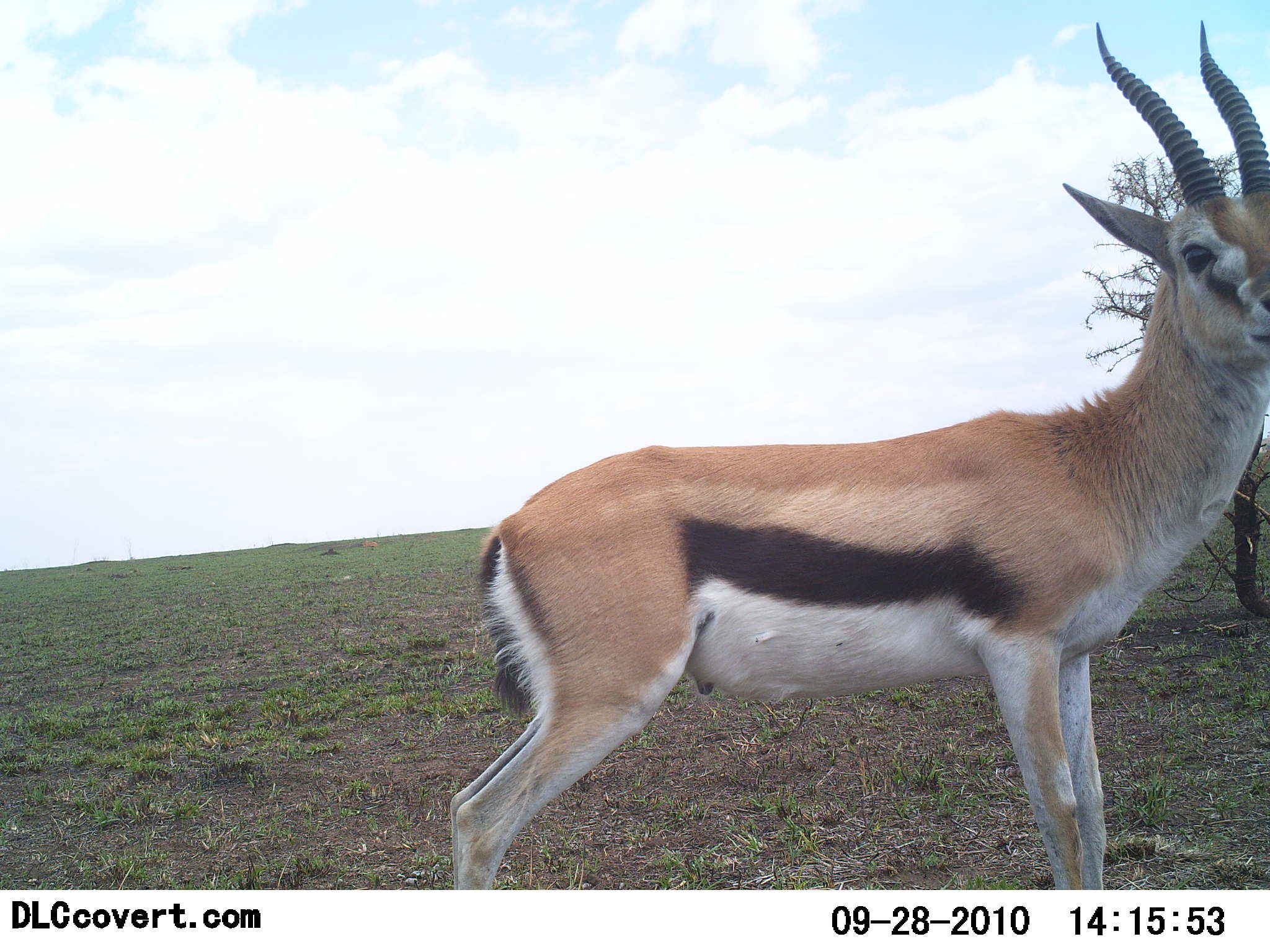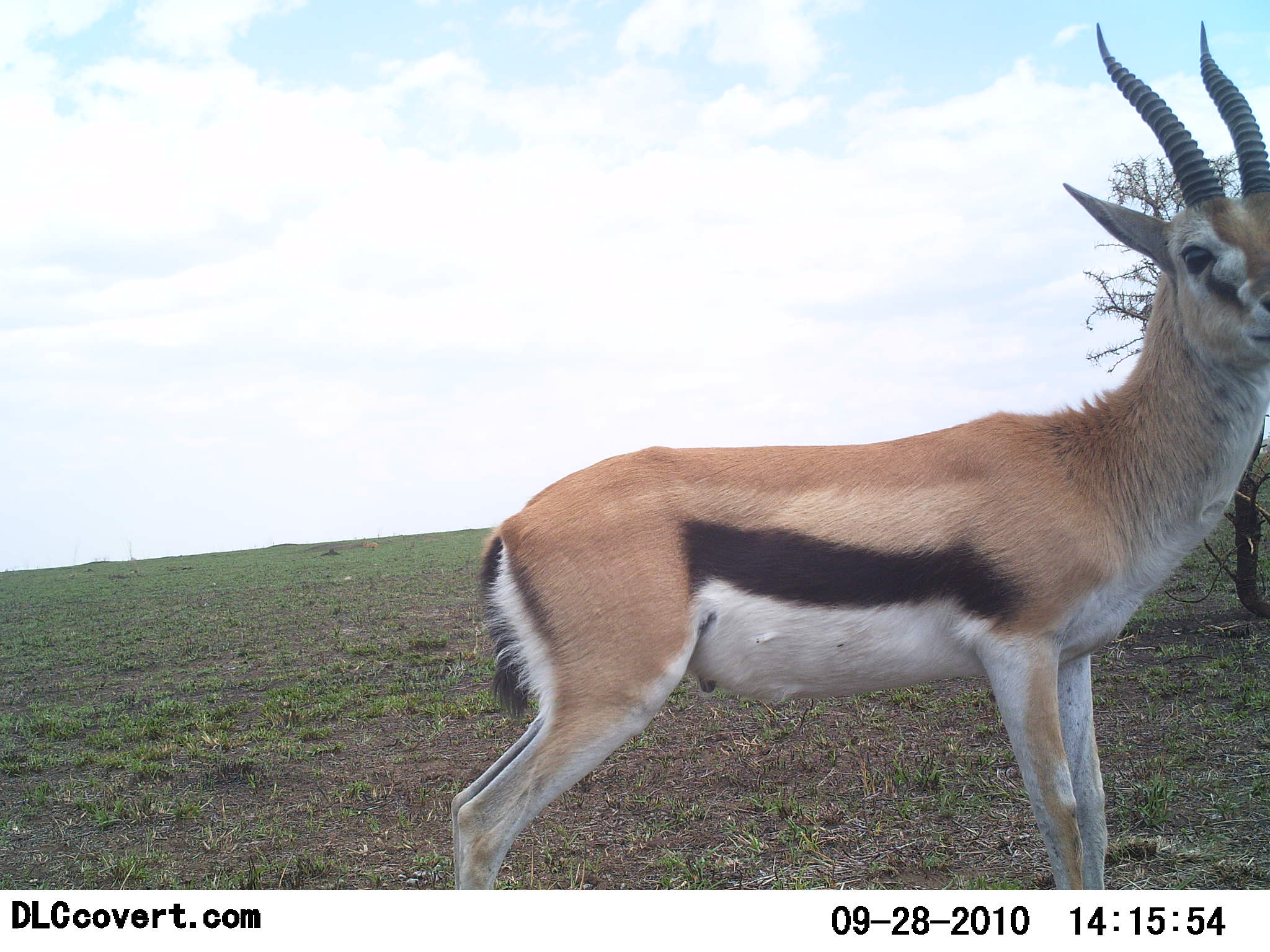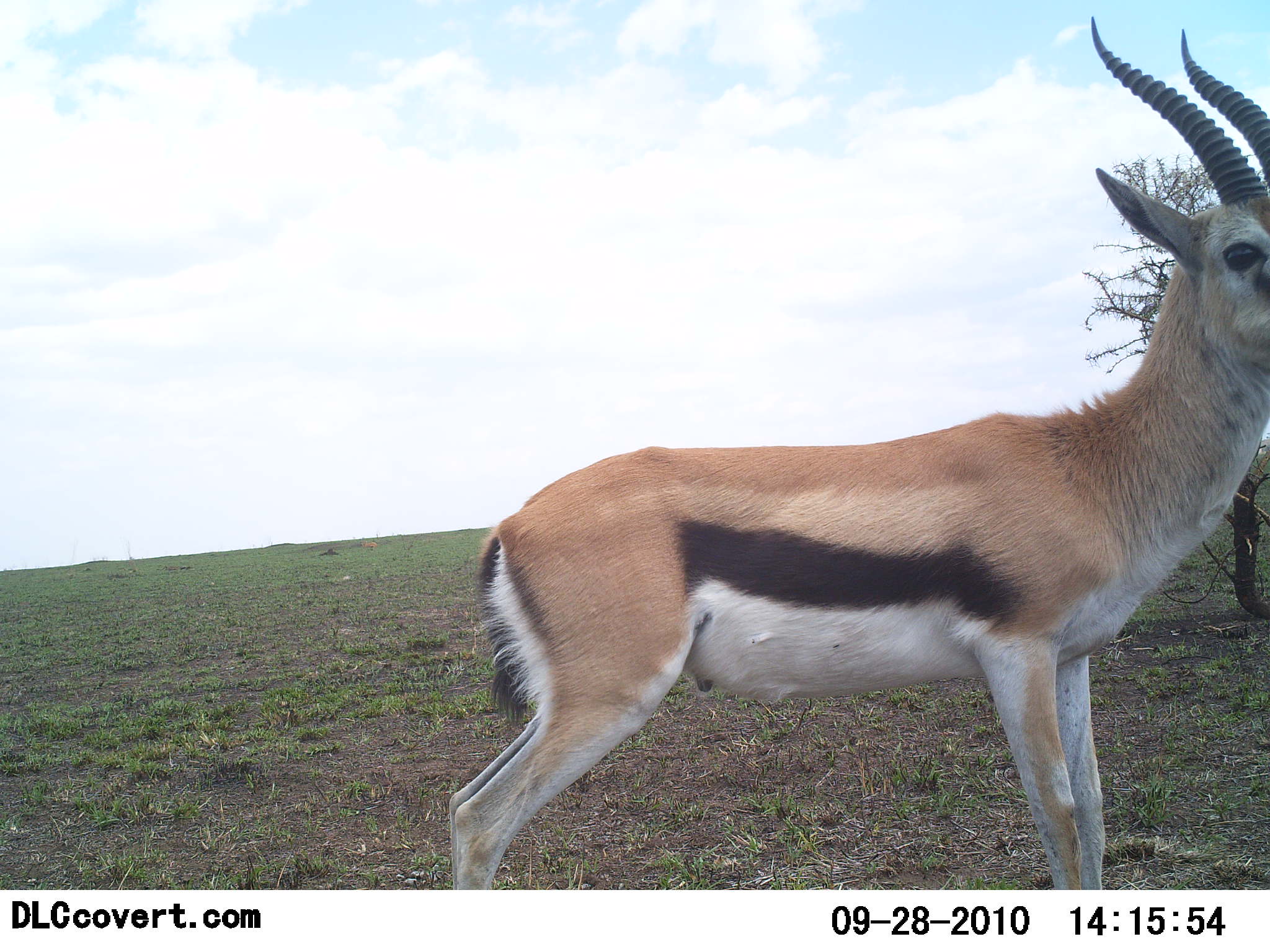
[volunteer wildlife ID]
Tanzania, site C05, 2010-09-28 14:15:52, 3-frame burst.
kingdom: Animalia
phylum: Chordata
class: Mammalia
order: Artiodactyla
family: Bovidae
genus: Eudorcas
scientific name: Eudorcas thomsonii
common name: thomson's gazelle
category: gazellethomsons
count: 1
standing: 100%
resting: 0%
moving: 0%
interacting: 0%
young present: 0%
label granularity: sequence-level